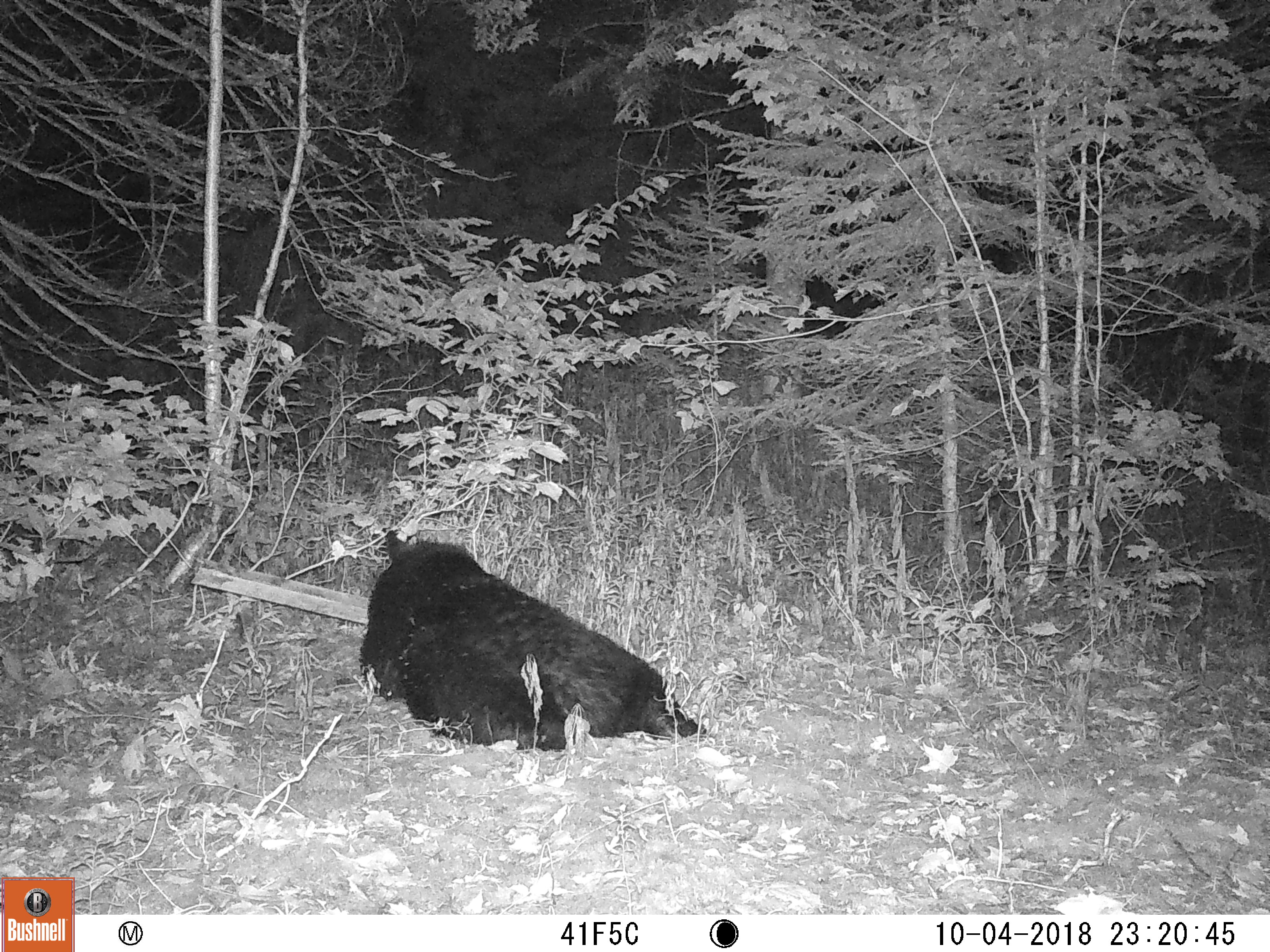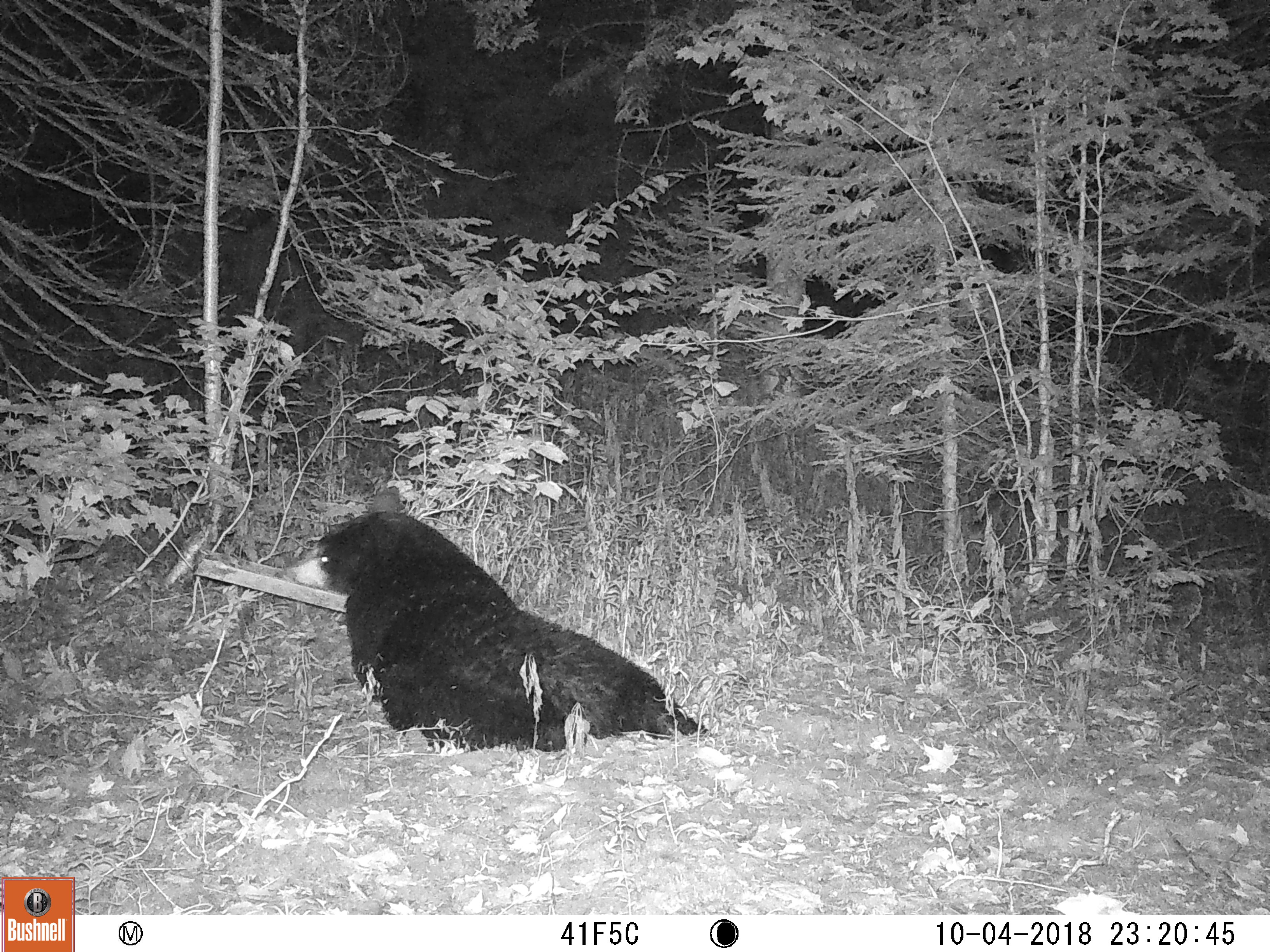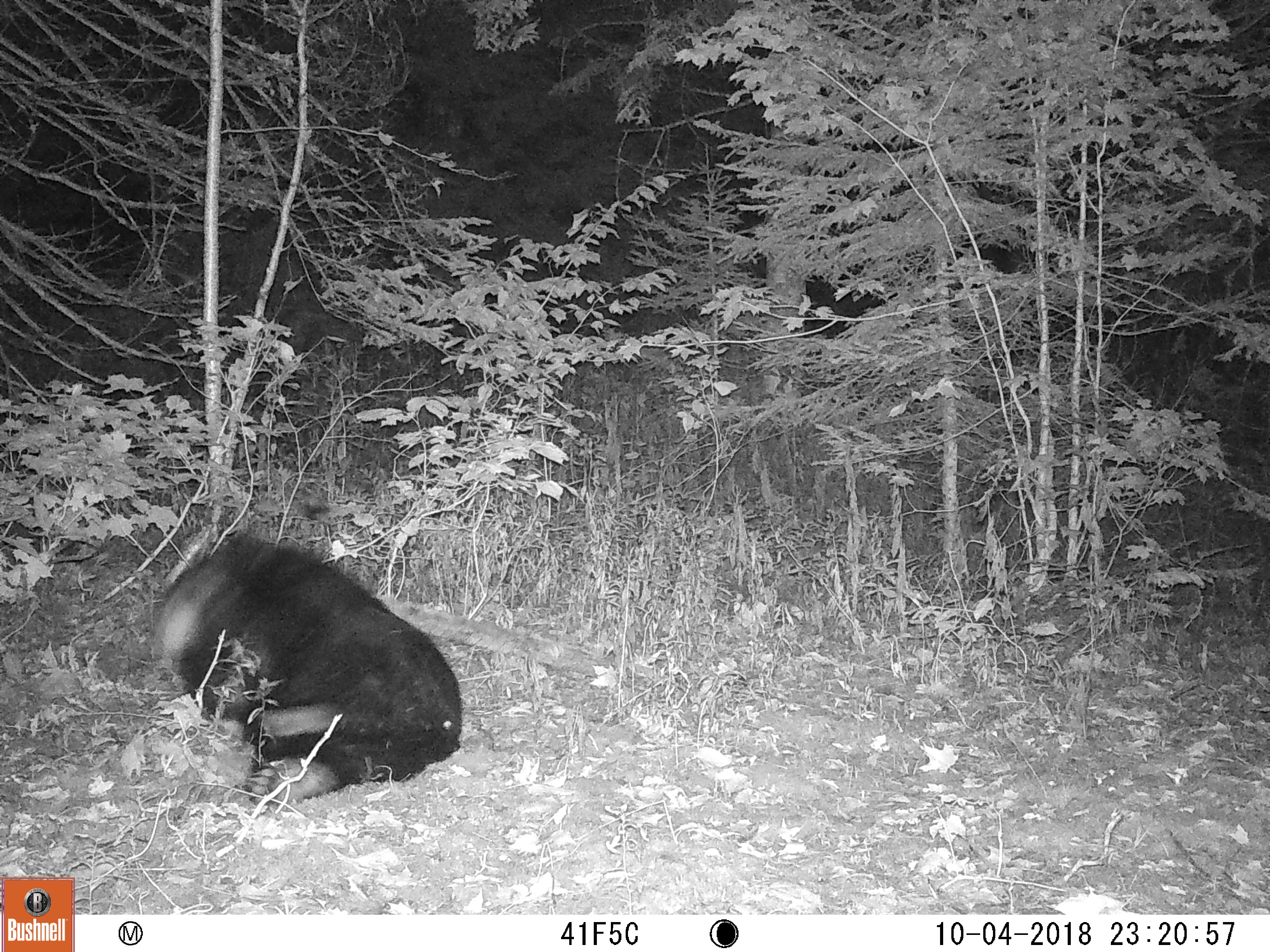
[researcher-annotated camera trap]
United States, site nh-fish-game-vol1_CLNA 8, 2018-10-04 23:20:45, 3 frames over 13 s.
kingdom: Animalia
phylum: Chordata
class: Mammalia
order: Carnivora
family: Ursidae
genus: Ursus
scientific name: Ursus americanus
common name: black bear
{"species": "black bear (Ursus americanus)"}